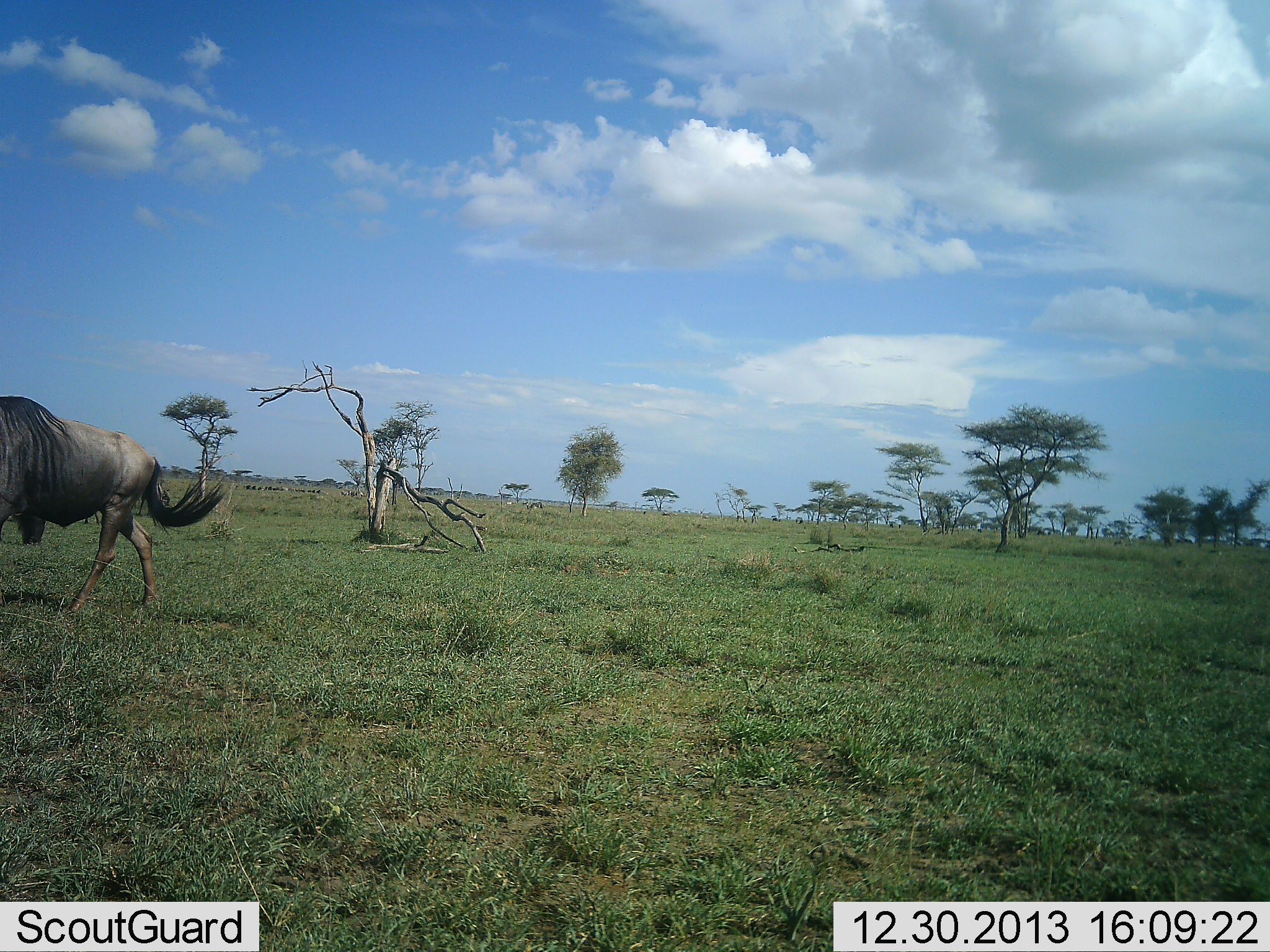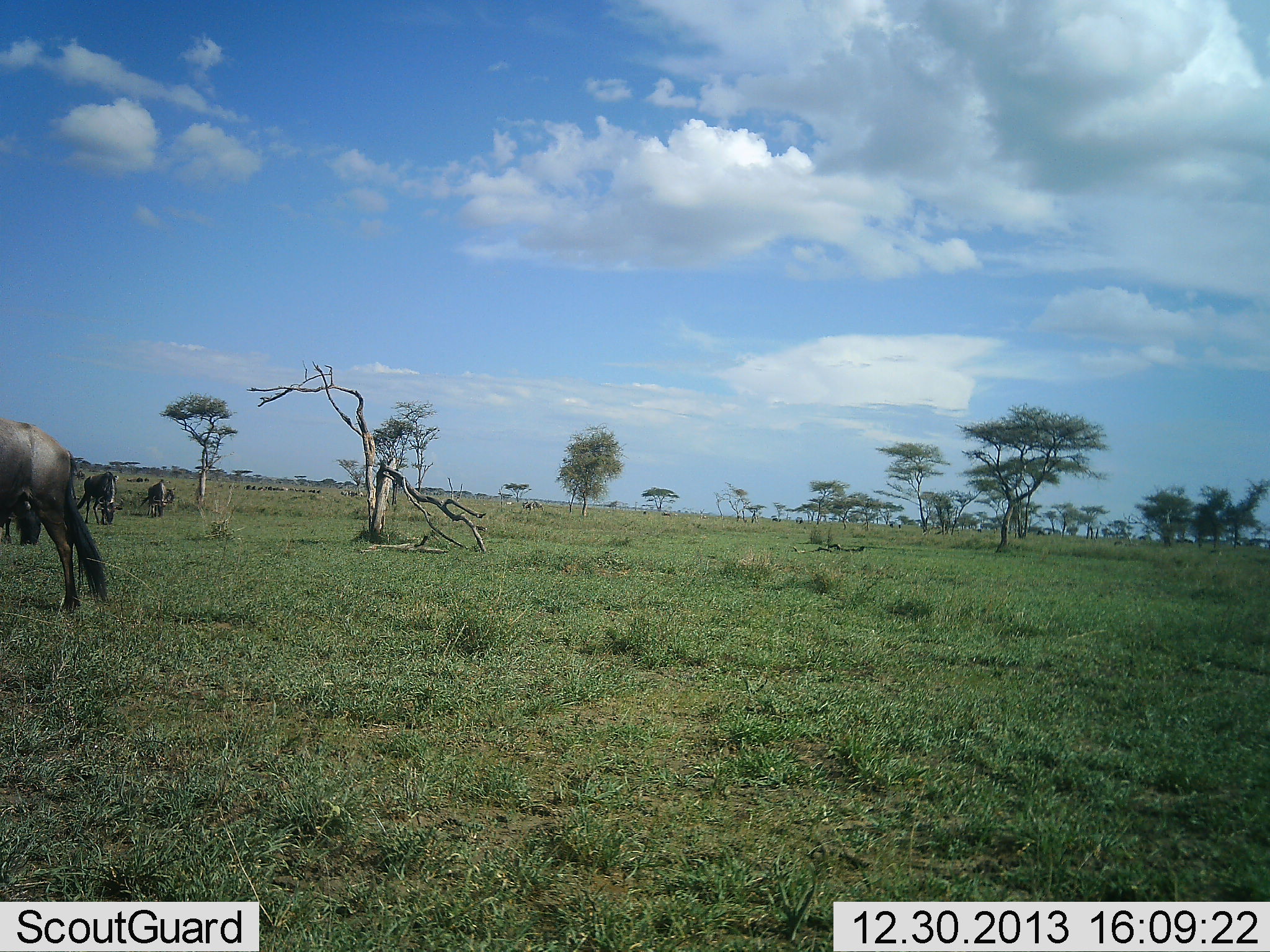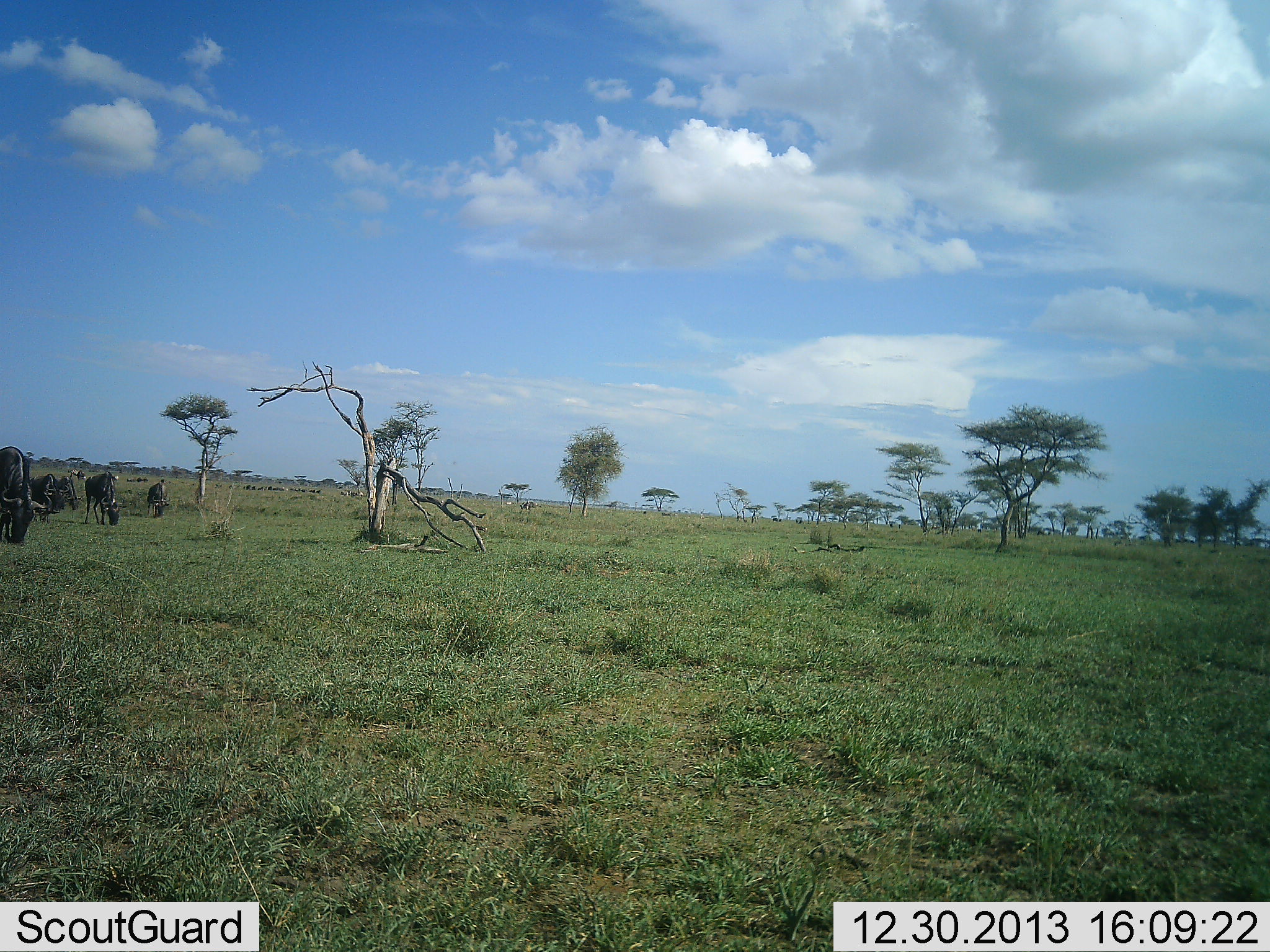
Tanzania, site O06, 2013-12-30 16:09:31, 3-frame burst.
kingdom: Animalia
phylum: Chordata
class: Mammalia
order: Artiodactyla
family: Bovidae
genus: Connochaetes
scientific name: Connochaetes taurinus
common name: blue wildebeest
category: wildebeest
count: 5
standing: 20%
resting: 0%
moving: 70%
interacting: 0%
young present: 0%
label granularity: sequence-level